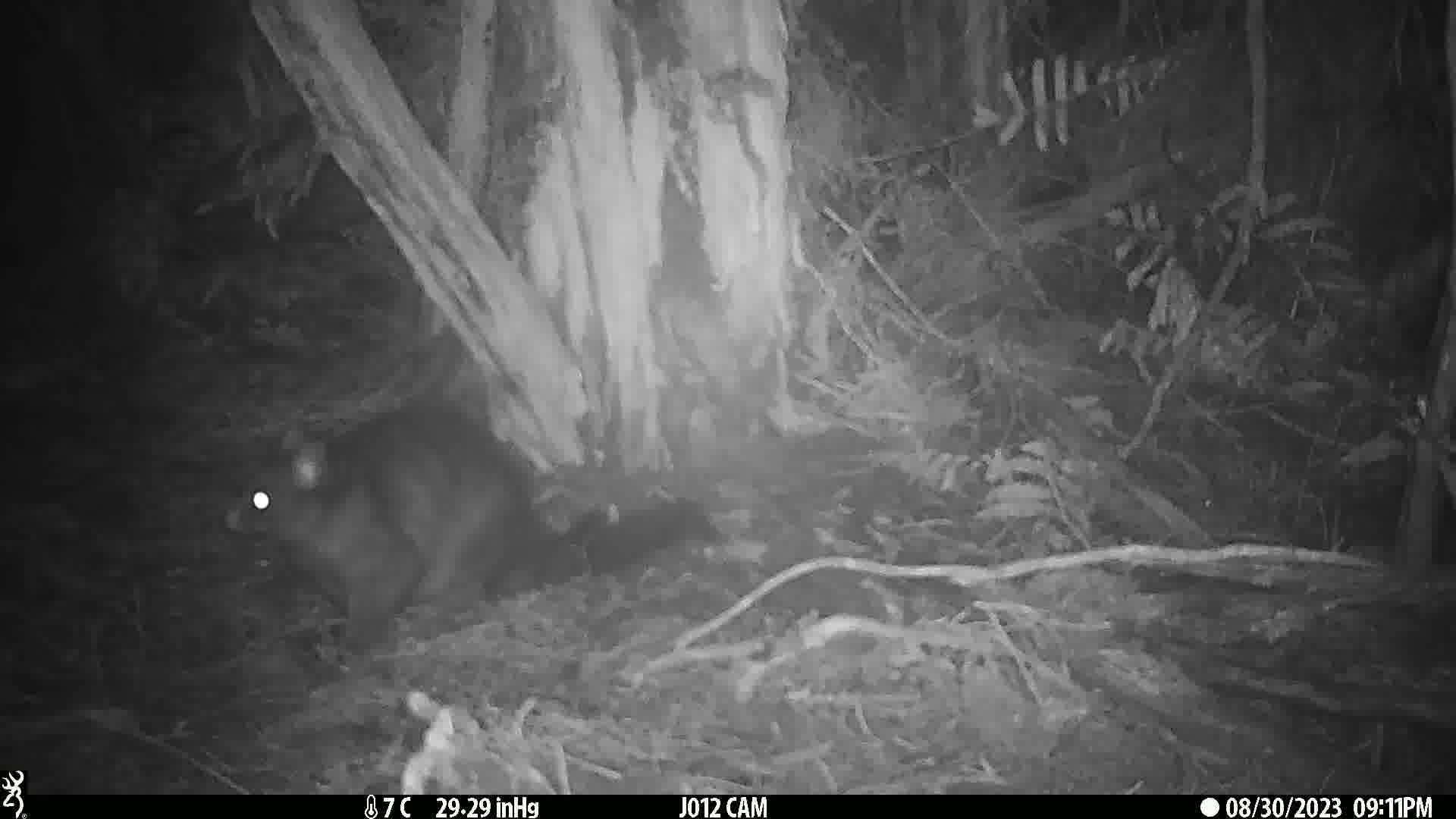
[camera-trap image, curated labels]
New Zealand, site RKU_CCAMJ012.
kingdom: Animalia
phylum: Chordata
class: Mammalia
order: Diprotodontia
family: Phalangeridae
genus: Trichosurus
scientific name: Trichosurus vulpecula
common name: common brushtail possum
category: possum